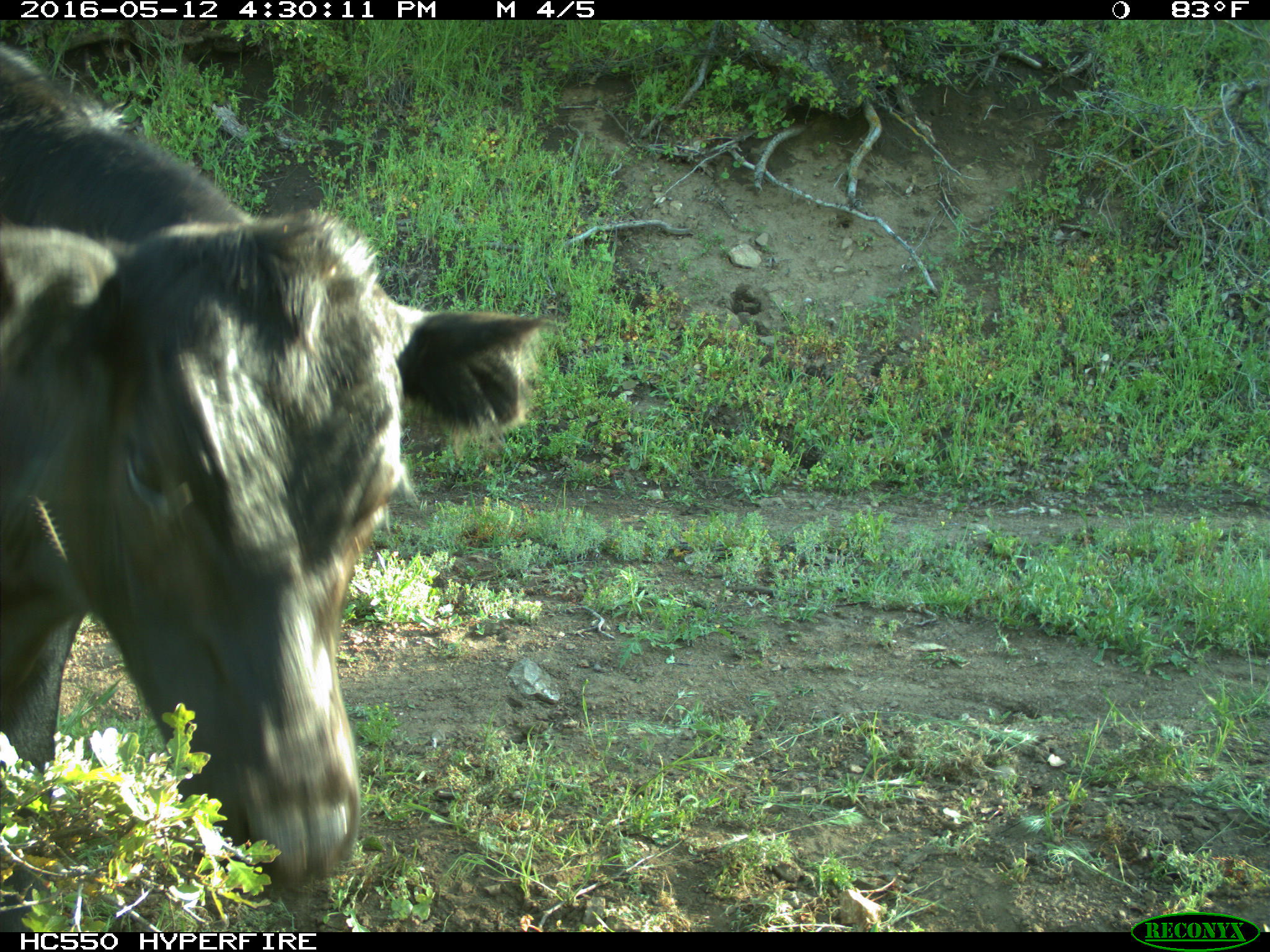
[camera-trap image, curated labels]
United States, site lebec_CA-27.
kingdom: Animalia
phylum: Chordata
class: Mammalia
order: Artiodactyla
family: Bovidae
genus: Bos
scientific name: Bos taurus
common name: domestic cow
Bos taurus (domestic cow).